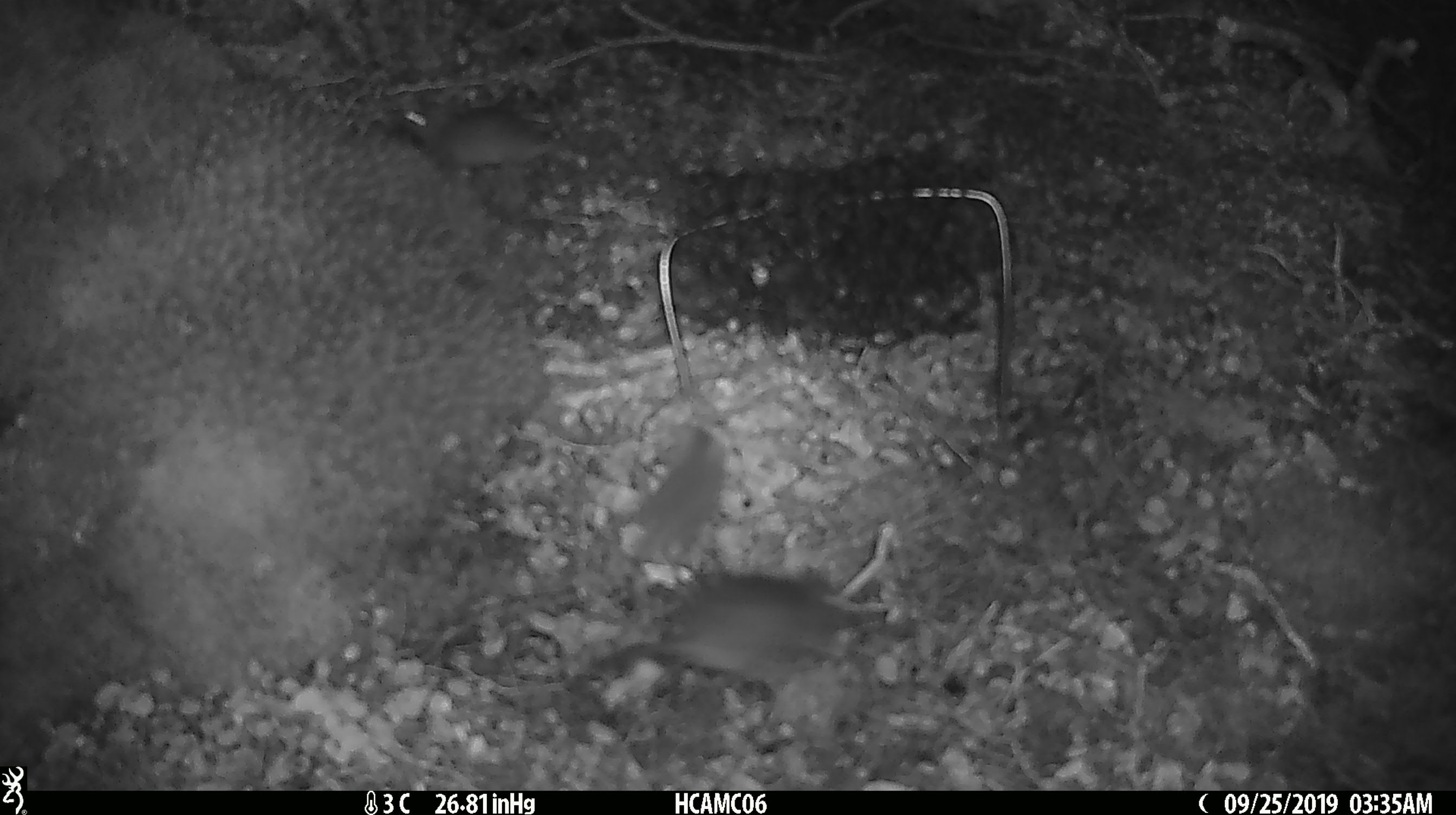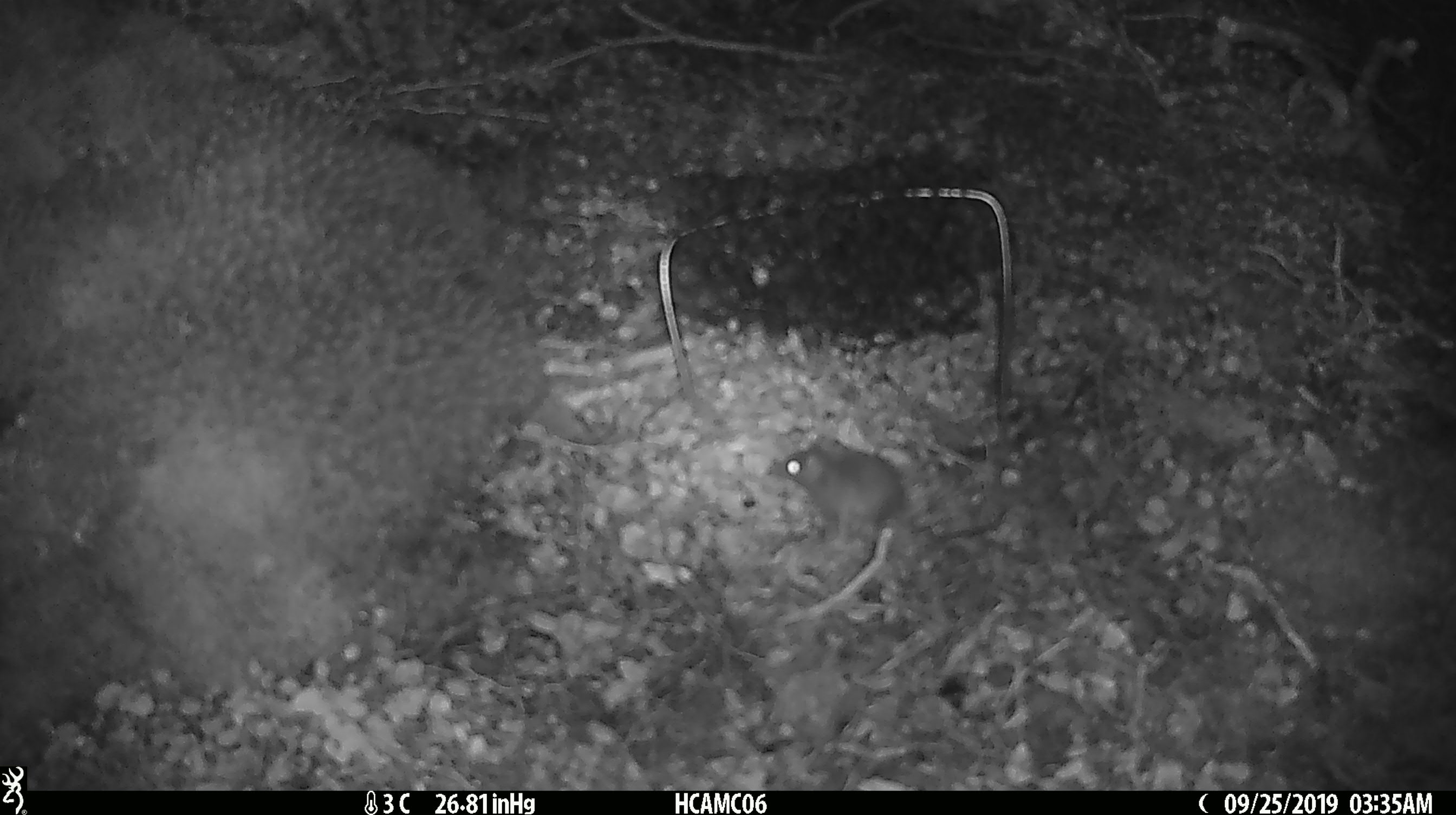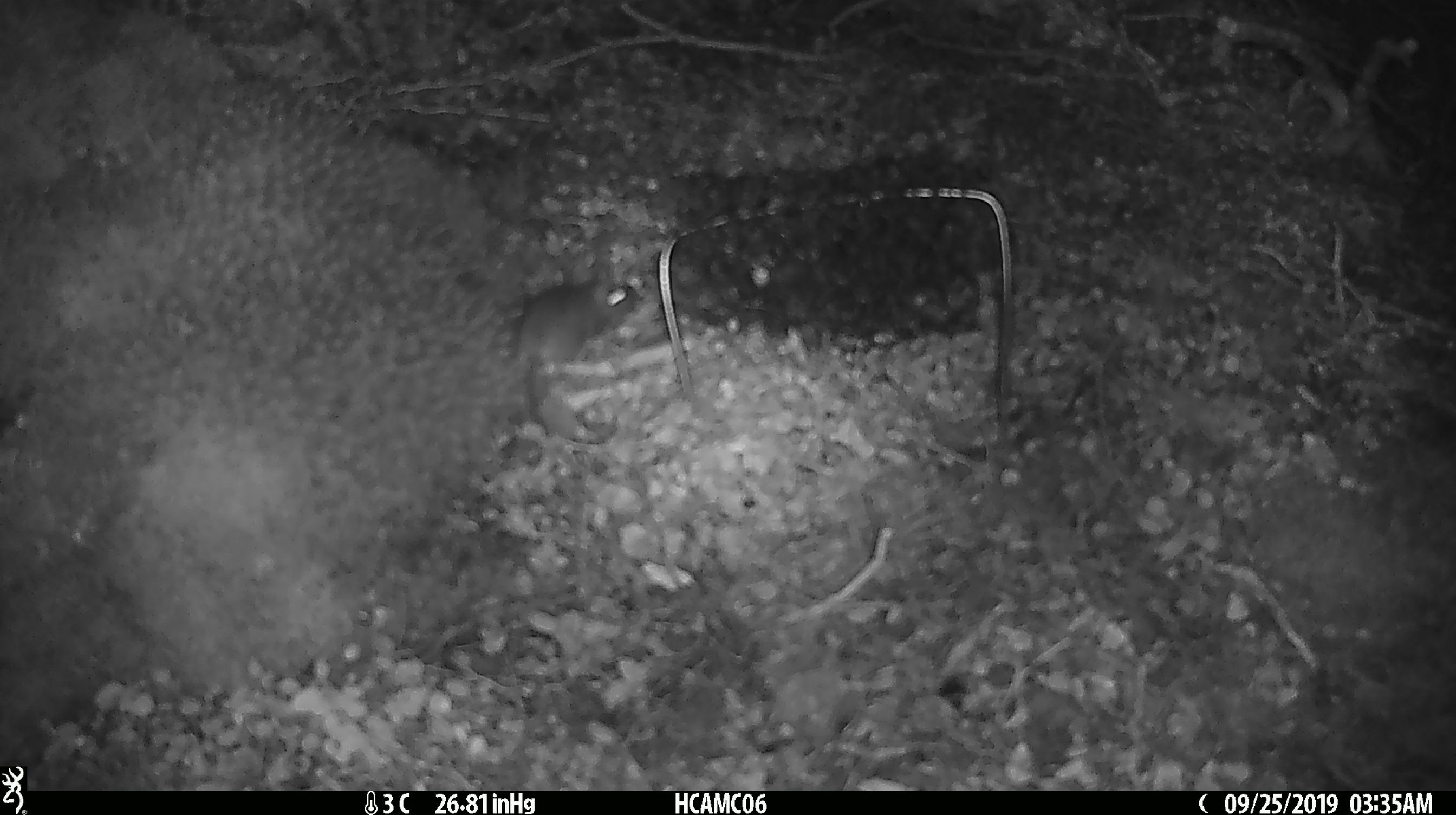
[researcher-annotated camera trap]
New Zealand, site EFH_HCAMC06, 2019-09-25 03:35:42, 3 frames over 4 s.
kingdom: Animalia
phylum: Chordata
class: Mammalia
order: Rodentia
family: Muridae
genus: Mus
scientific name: Mus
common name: mouse